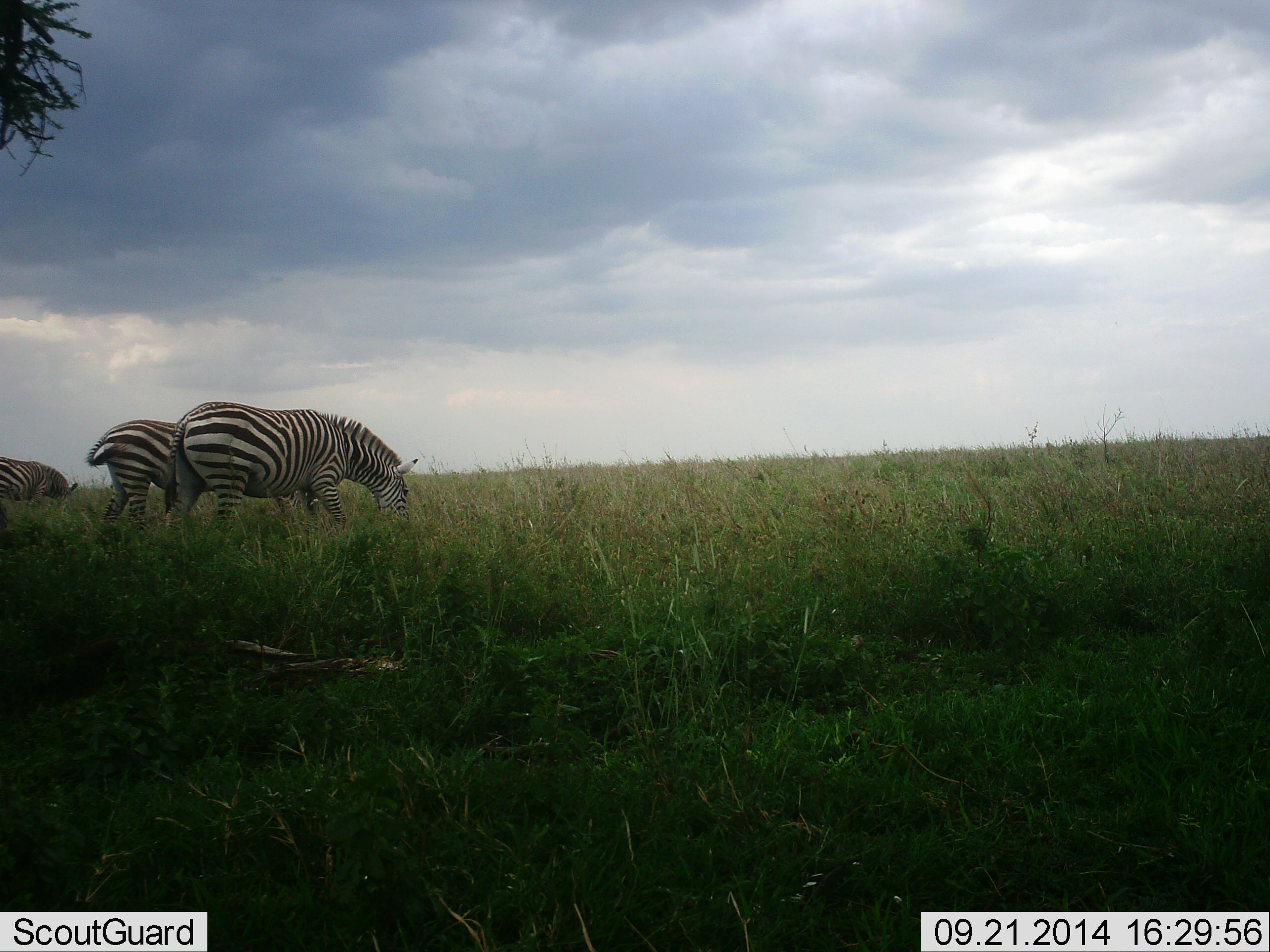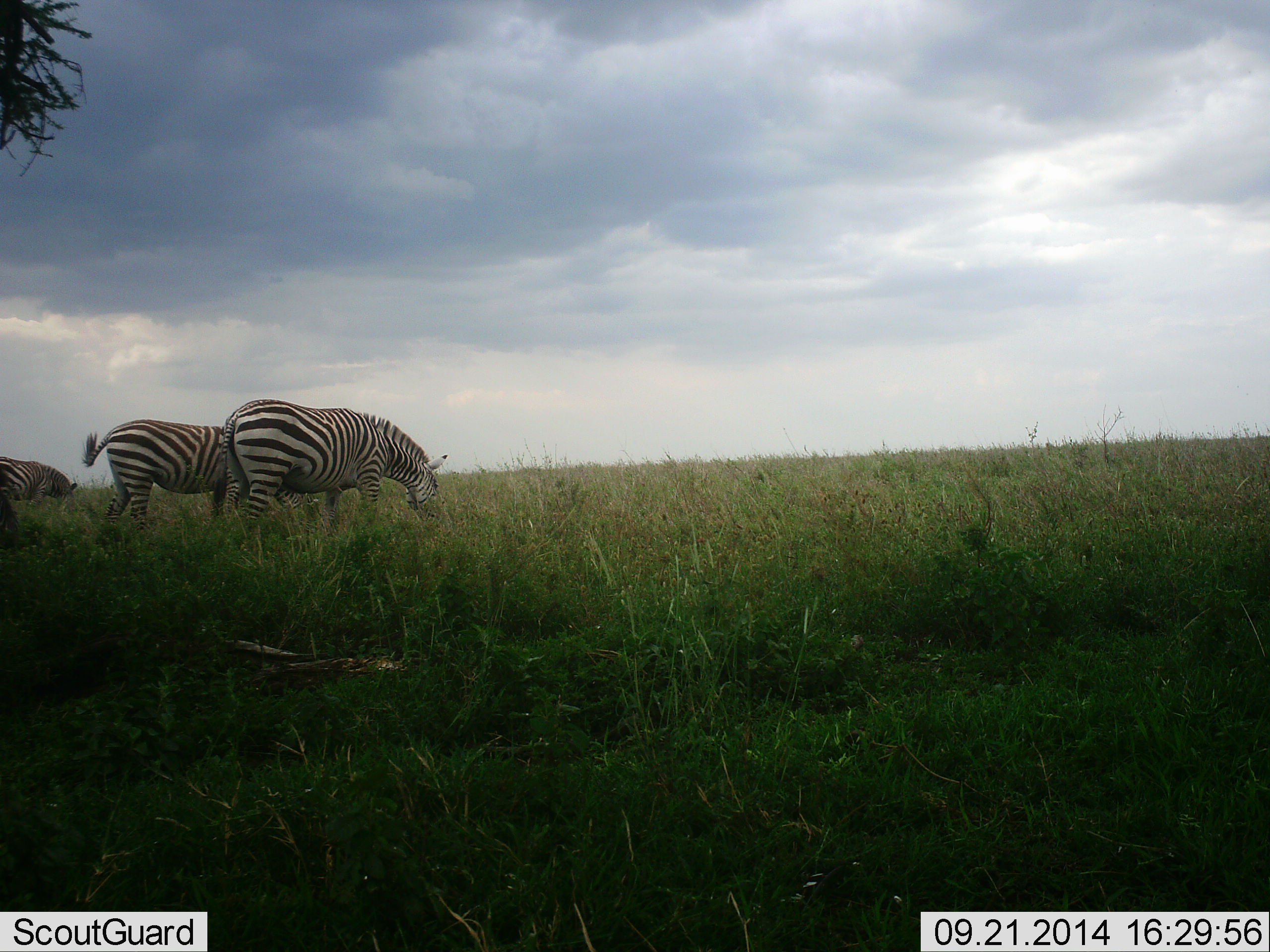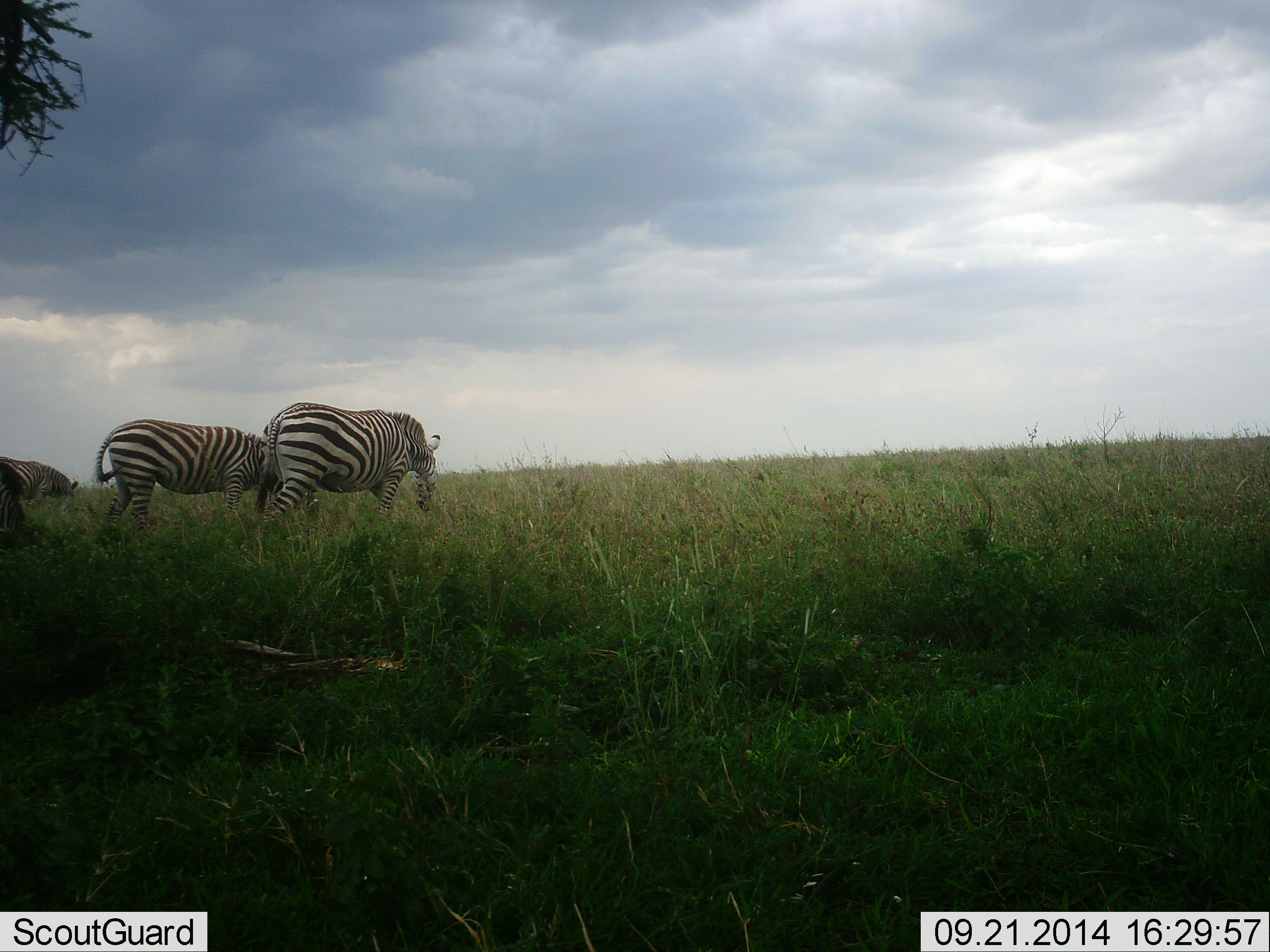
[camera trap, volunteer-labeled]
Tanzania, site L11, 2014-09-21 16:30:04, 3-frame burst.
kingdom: Animalia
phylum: Chordata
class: Mammalia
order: Perissodactyla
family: Equidae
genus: Equus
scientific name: Equus quagga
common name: plains zebra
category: zebra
Zebra (plains zebra) (Equus quagga), count 3. Behavior (volunteer vote fractions): standing 20%, resting 0%, moving 50%, interacting 0%. Young present (vote fraction): 0%. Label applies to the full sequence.